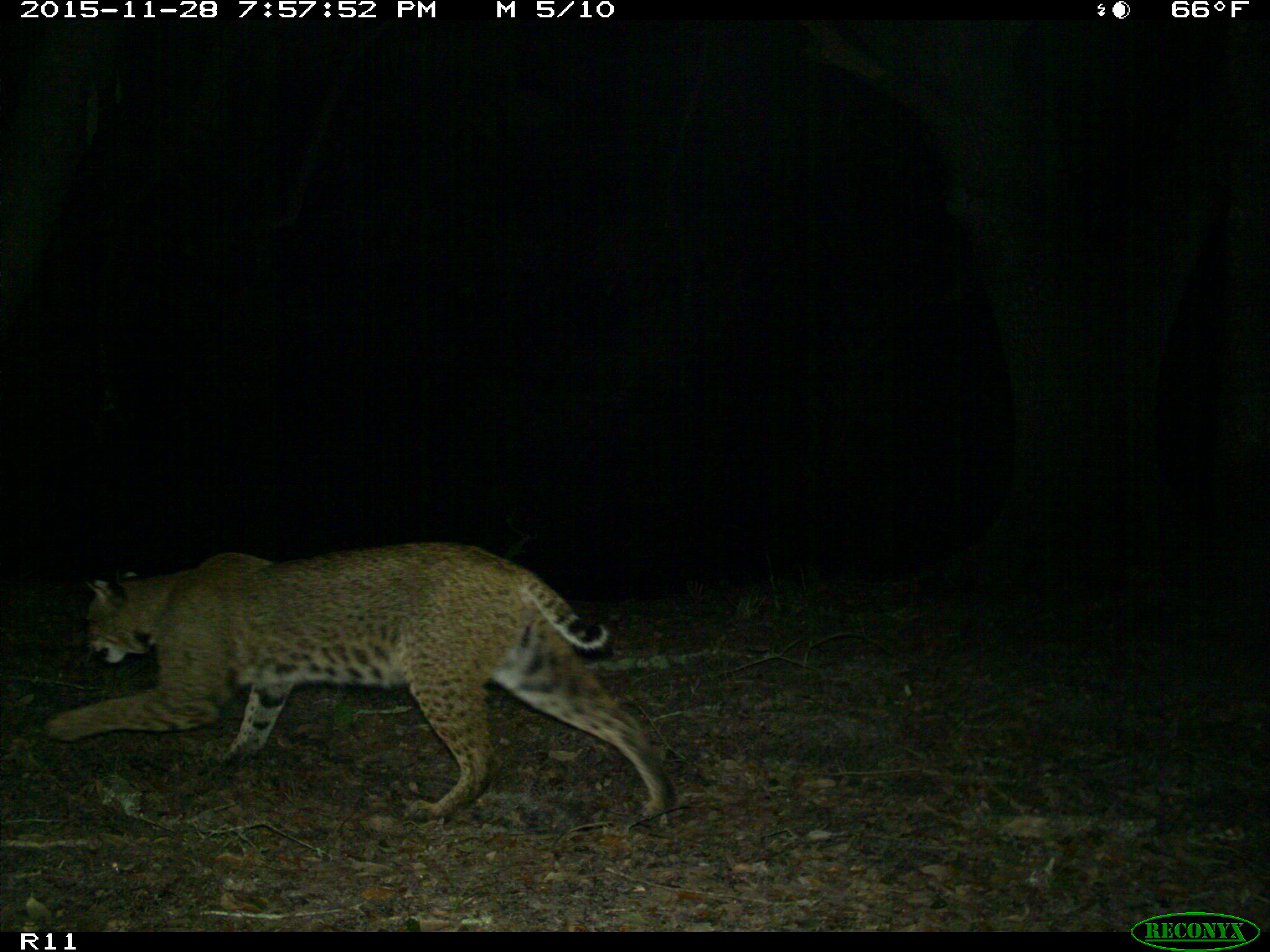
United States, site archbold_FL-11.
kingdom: Animalia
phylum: Chordata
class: Mammalia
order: Carnivora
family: Felidae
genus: Lynx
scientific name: Lynx rufus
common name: bobcat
Lynx rufus (bobcat).